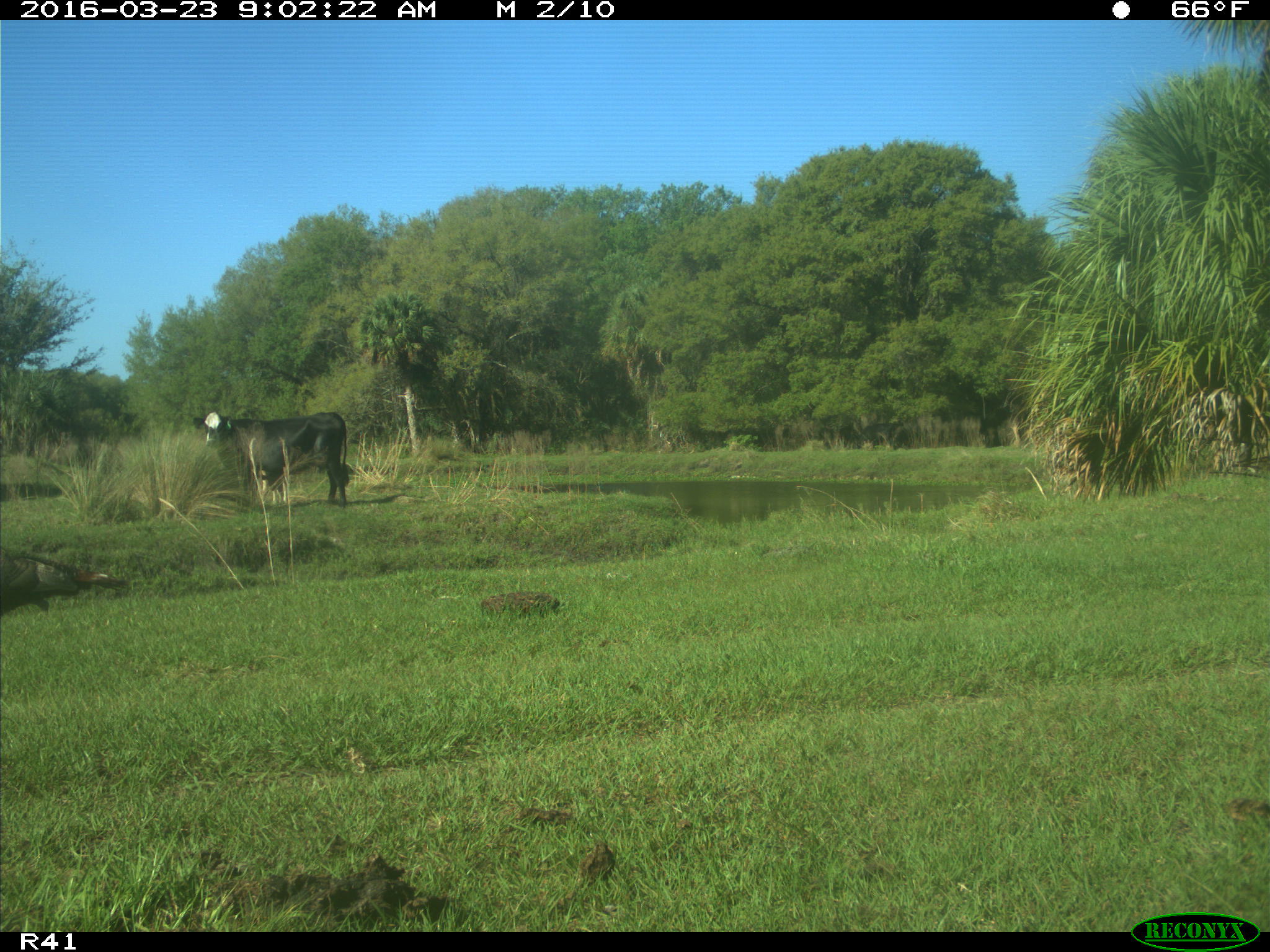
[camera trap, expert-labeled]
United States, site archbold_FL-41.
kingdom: Animalia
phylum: Chordata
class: Mammalia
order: Artiodactyla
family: Bovidae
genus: Bos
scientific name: Bos taurus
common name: domestic cow